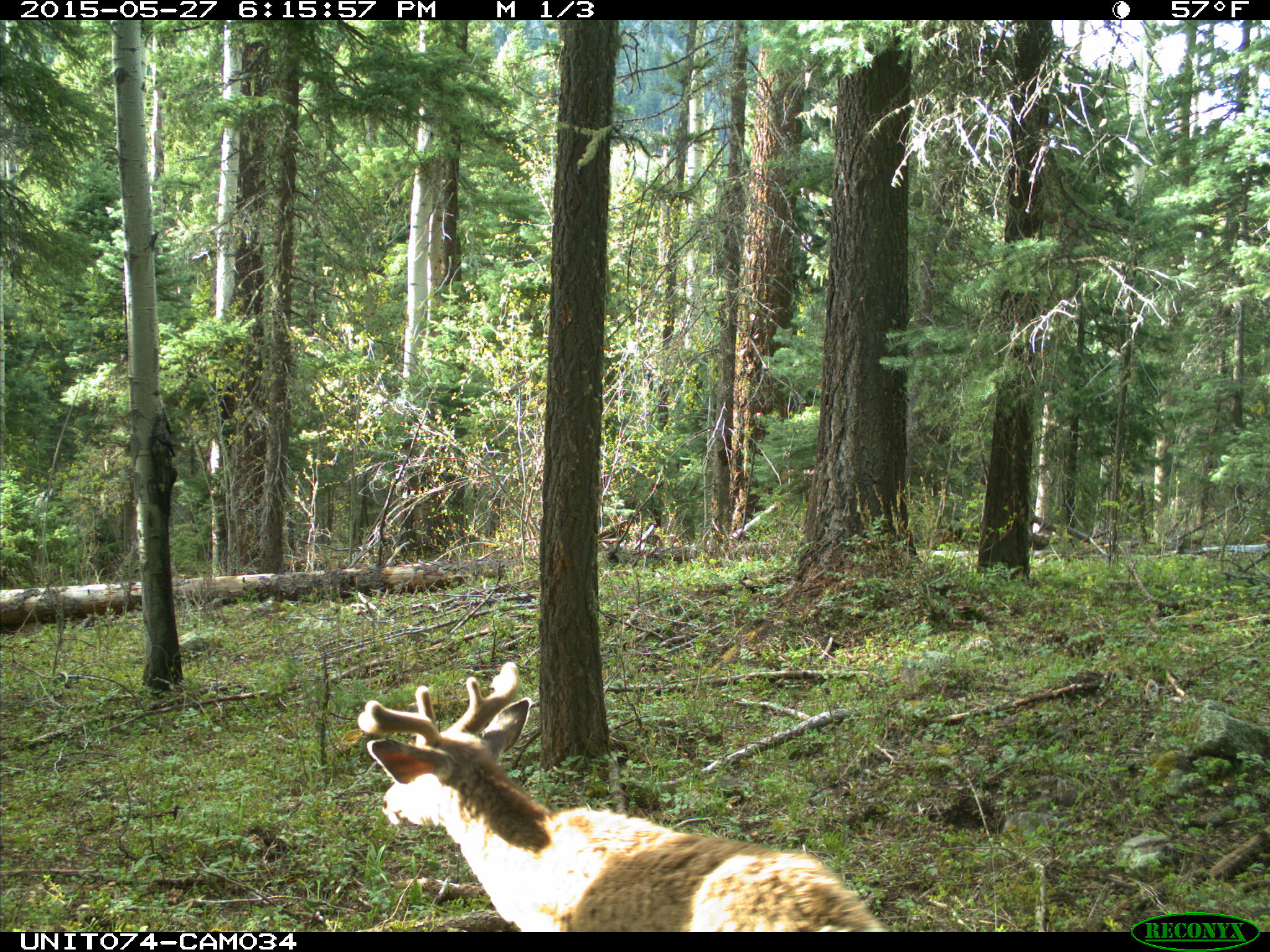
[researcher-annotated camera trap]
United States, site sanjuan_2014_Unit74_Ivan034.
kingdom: Animalia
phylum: Chordata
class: Mammalia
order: Artiodactyla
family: Cervidae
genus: Odocoileus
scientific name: Odocoileus hemionus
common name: mule deer